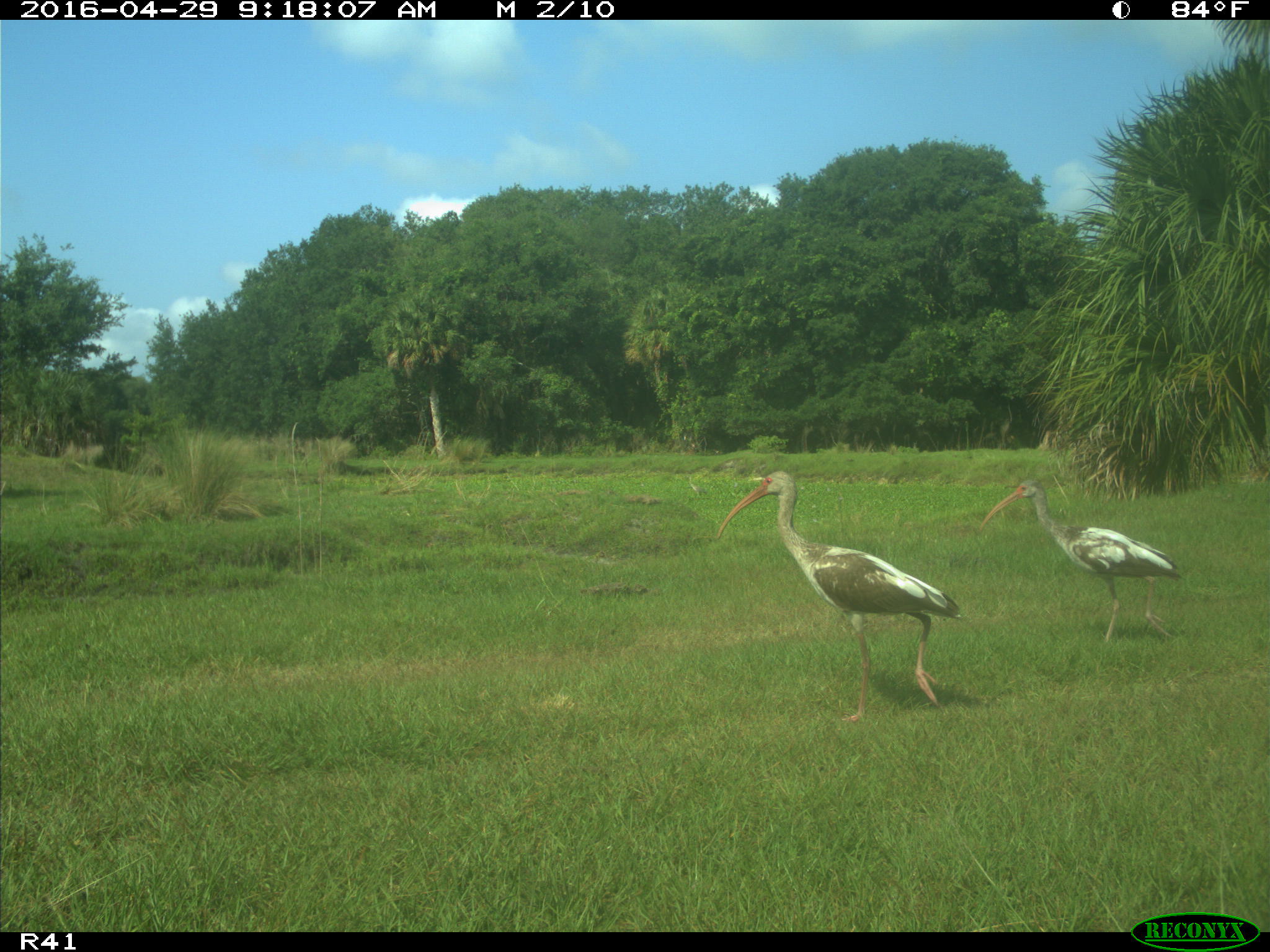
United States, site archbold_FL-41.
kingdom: Animalia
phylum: Chordata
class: Aves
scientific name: Aves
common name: birds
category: unidentified bird